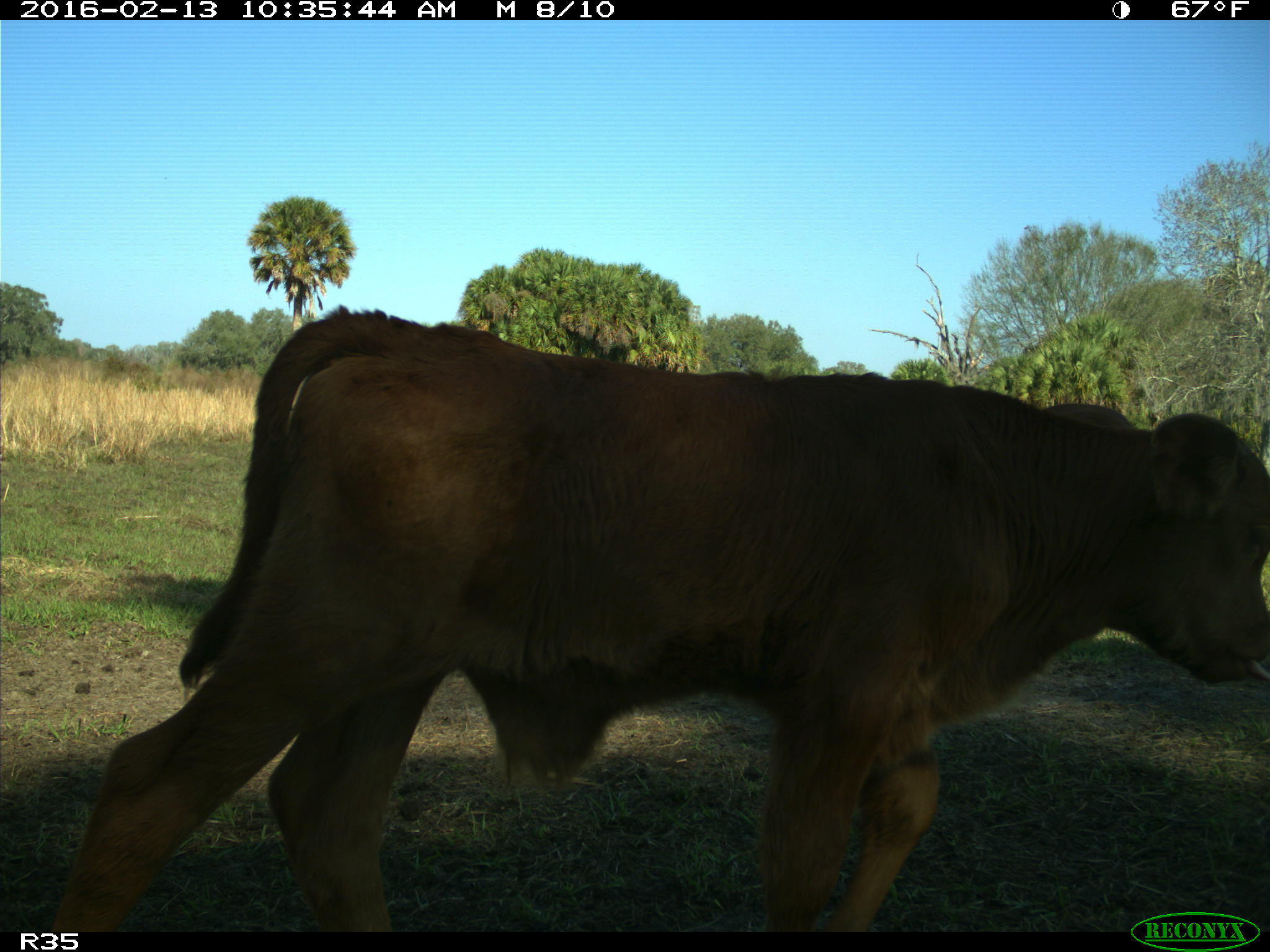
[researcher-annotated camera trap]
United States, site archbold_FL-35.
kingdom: Animalia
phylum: Chordata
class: Mammalia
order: Artiodactyla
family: Bovidae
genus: Bos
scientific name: Bos taurus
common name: domestic cow